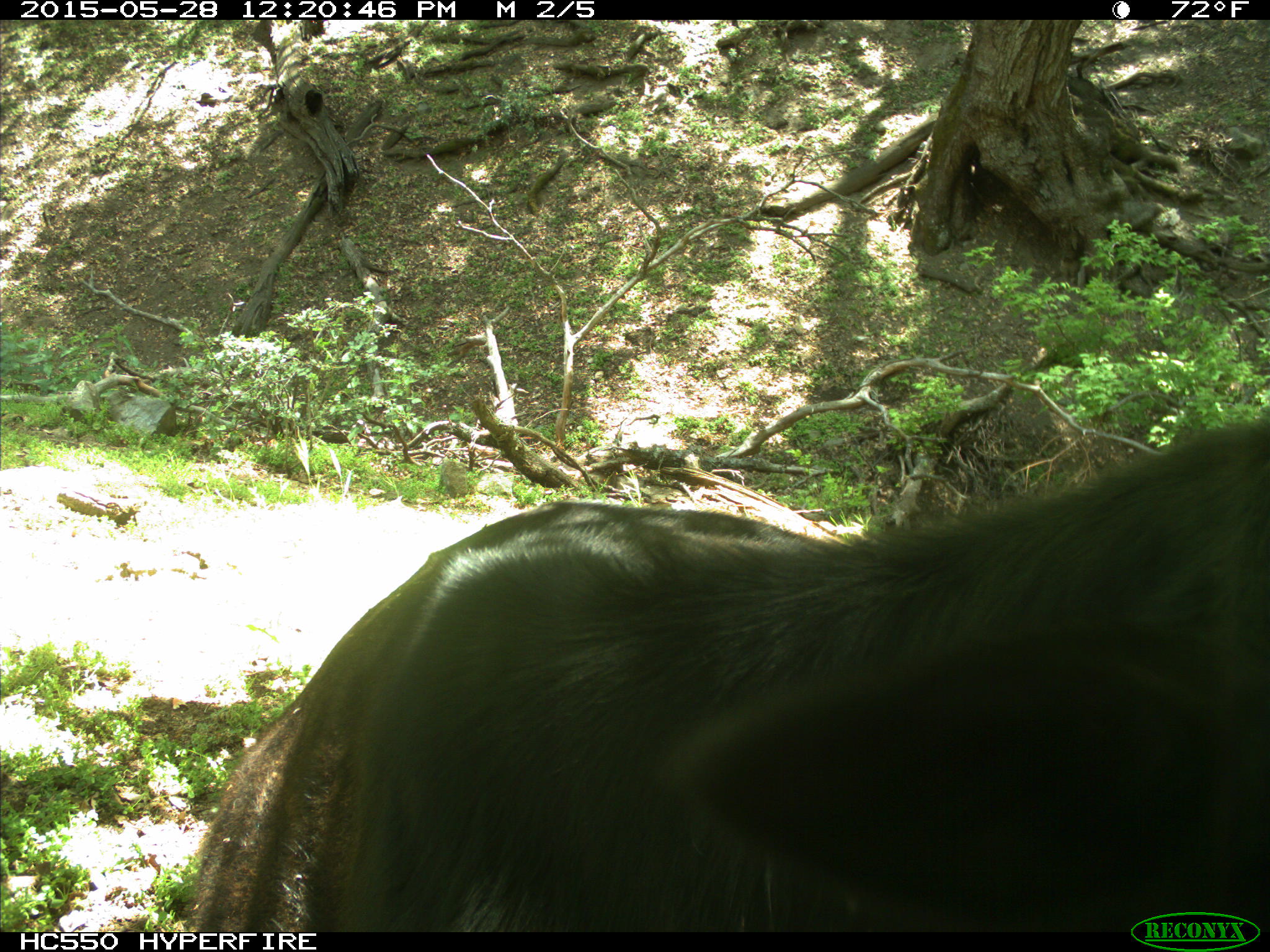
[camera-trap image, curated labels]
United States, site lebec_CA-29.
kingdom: Animalia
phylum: Chordata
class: Mammalia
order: Artiodactyla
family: Bovidae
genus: Bos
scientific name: Bos taurus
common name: domestic cow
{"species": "Bos taurus (domestic cow)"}